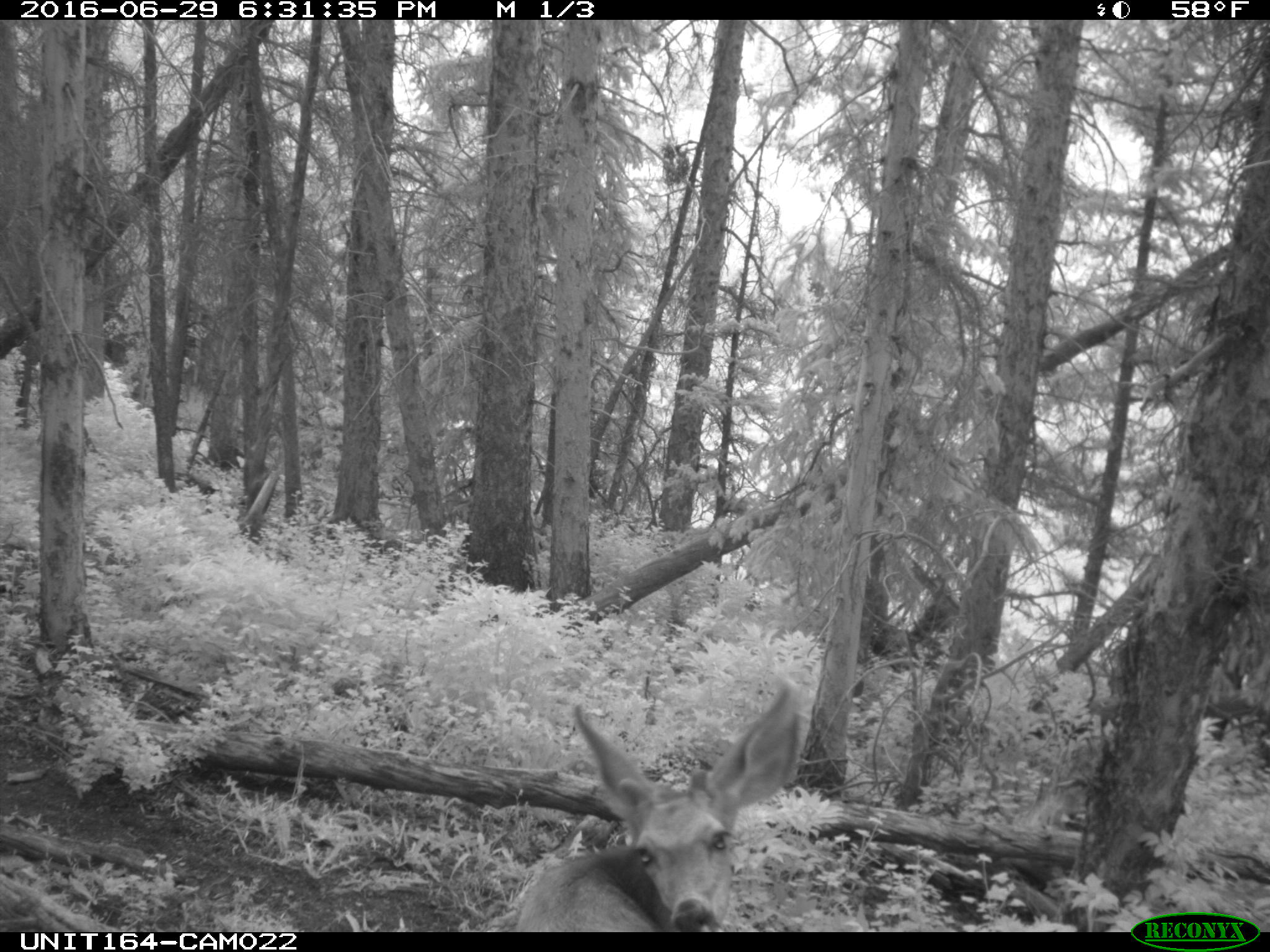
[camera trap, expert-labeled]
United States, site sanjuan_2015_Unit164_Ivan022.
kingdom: Animalia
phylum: Chordata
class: Mammalia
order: Artiodactyla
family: Cervidae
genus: Odocoileus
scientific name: Odocoileus hemionus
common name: mule deer